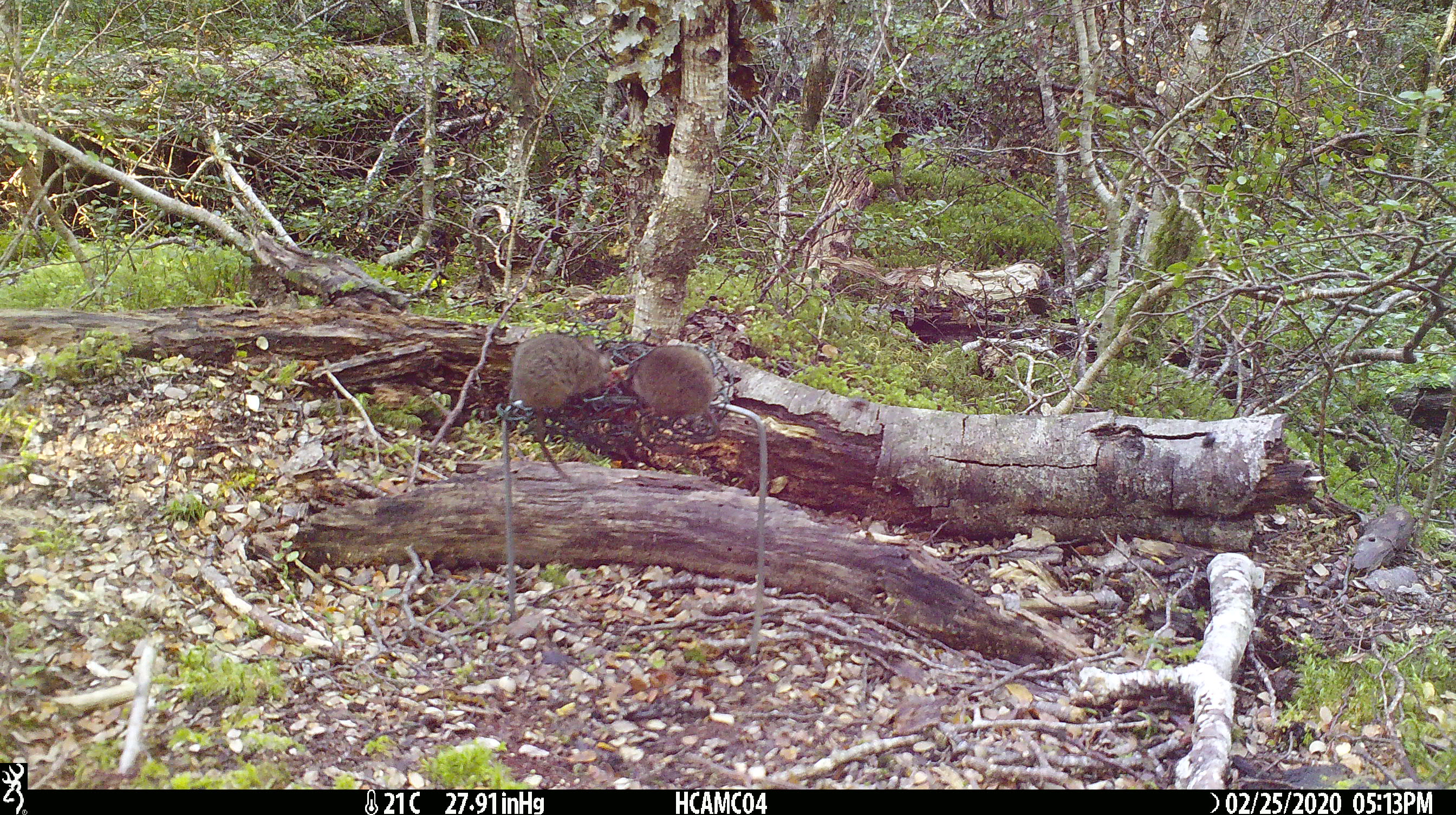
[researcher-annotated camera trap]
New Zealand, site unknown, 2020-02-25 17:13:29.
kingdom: Animalia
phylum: Chordata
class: Mammalia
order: Rodentia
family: Muridae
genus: Mus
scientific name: Mus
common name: mouse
Mouse (Mus).